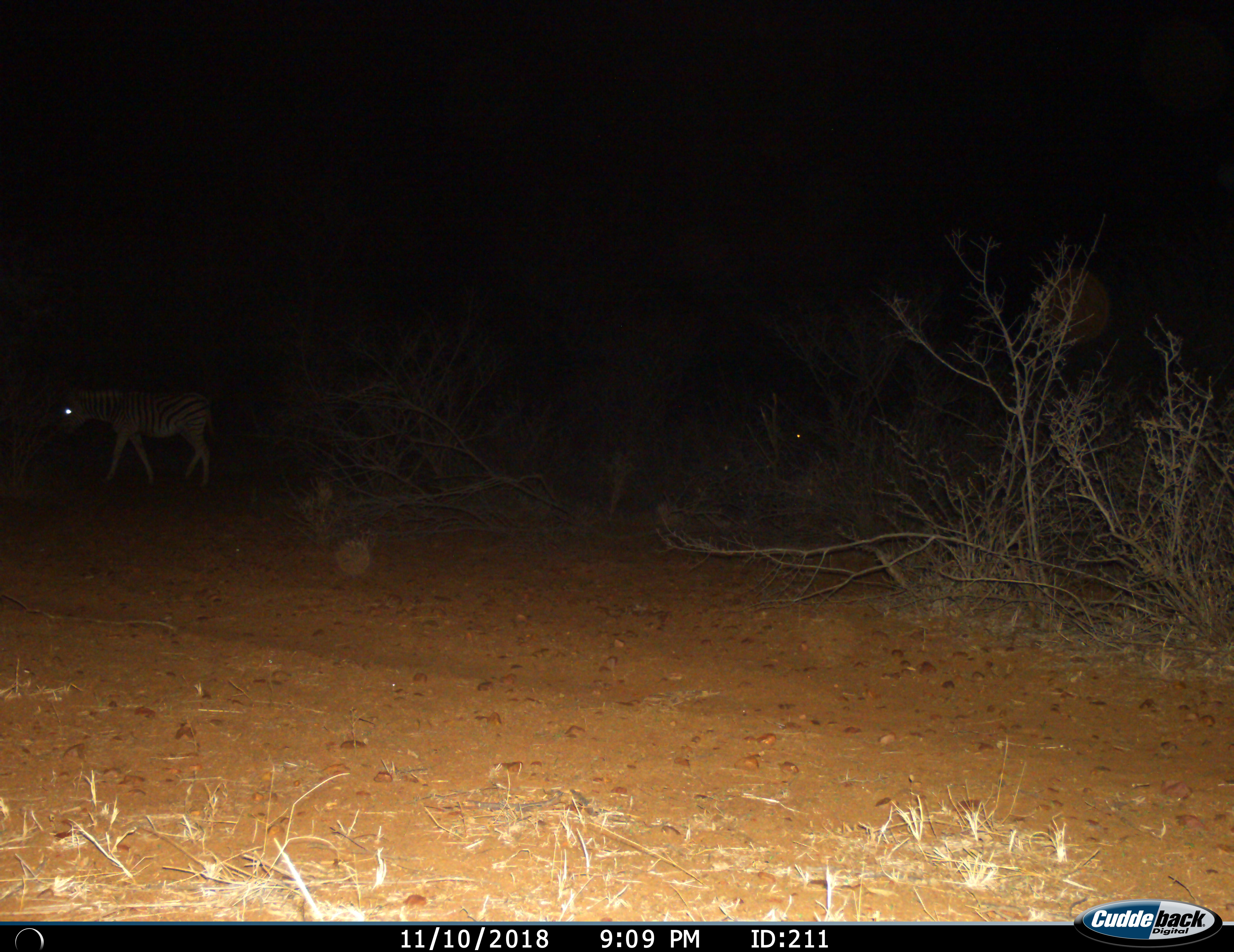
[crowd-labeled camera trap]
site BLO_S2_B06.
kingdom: Animalia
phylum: Chordata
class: Mammalia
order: Perissodactyla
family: Equidae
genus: Equus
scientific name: Equus quagga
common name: plains zebra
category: zebraplains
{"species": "zebraplains (plains zebra) (Equus quagga)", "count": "1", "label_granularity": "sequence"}